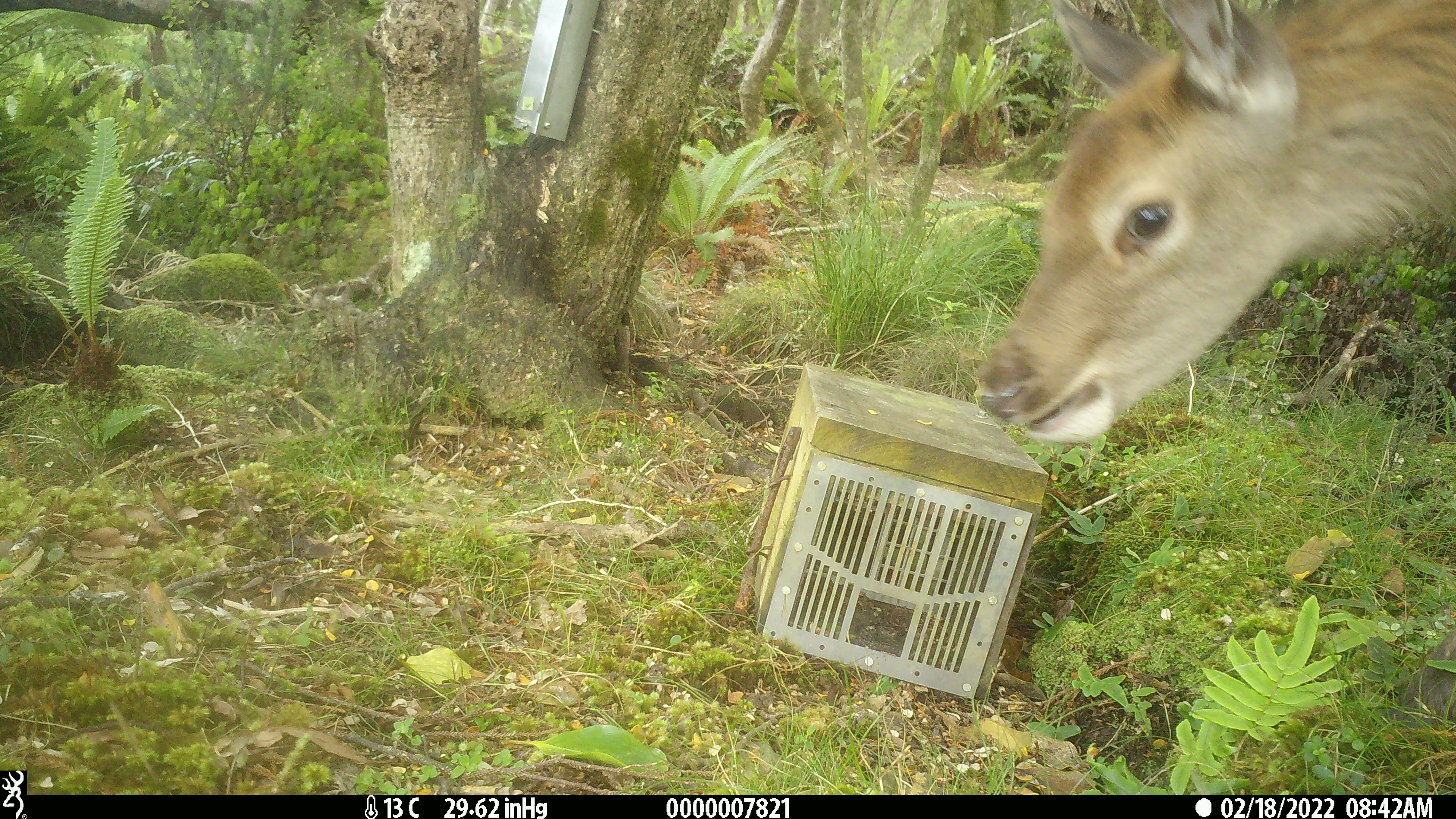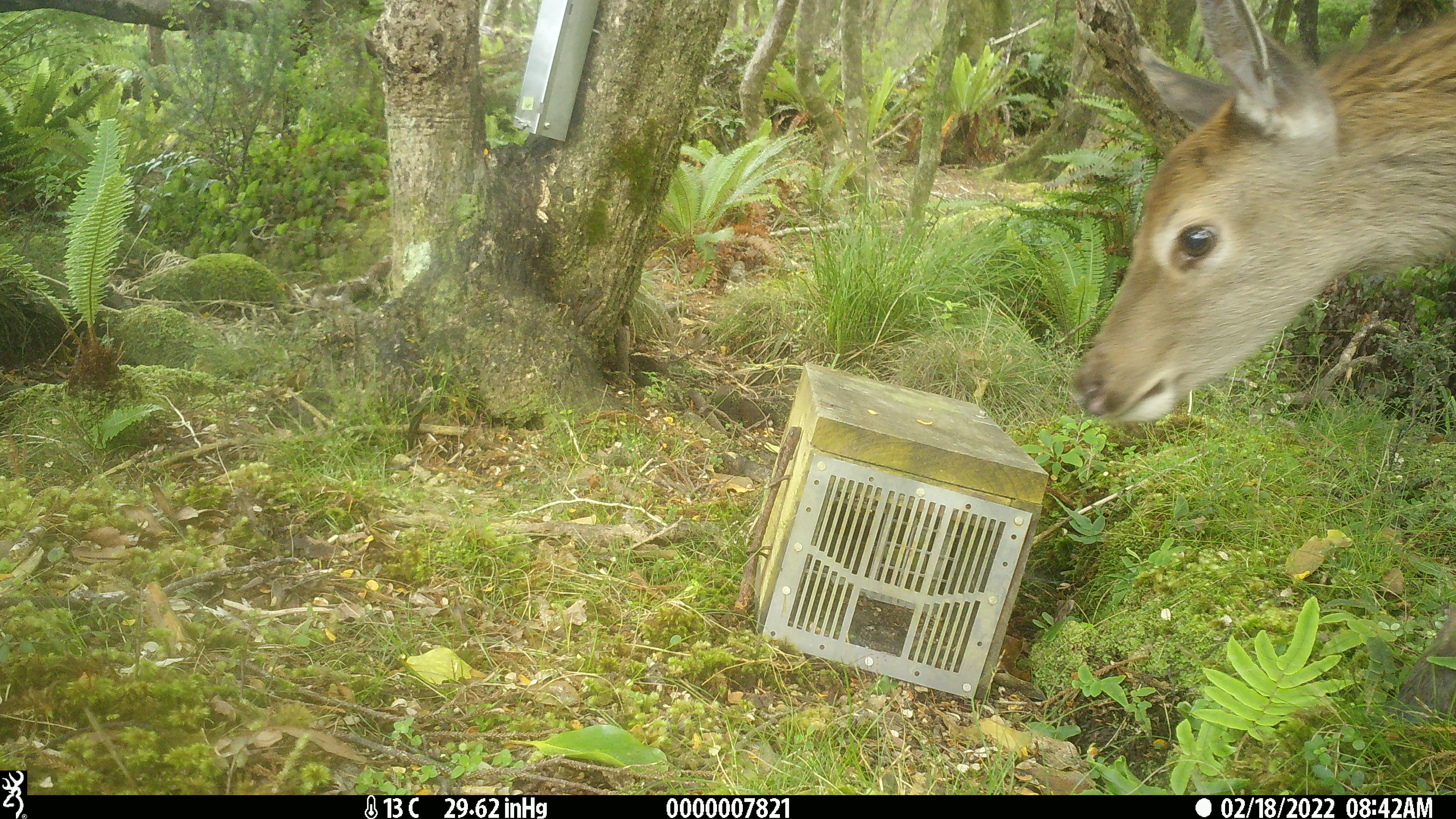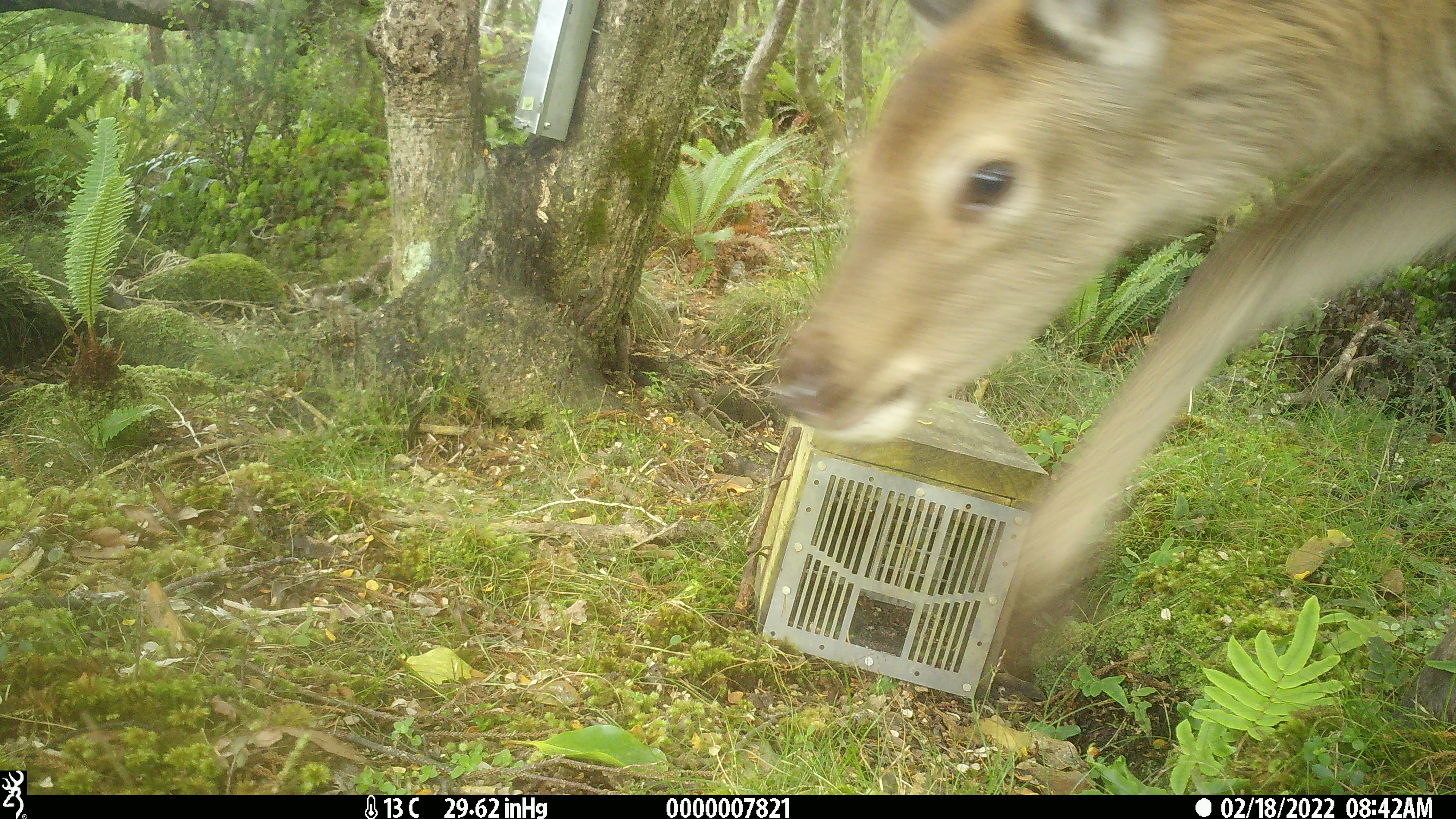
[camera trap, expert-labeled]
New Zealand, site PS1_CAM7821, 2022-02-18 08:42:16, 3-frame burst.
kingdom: Animalia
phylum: Chordata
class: Mammalia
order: Artiodactyla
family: Cervidae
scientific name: Cervidae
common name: deer